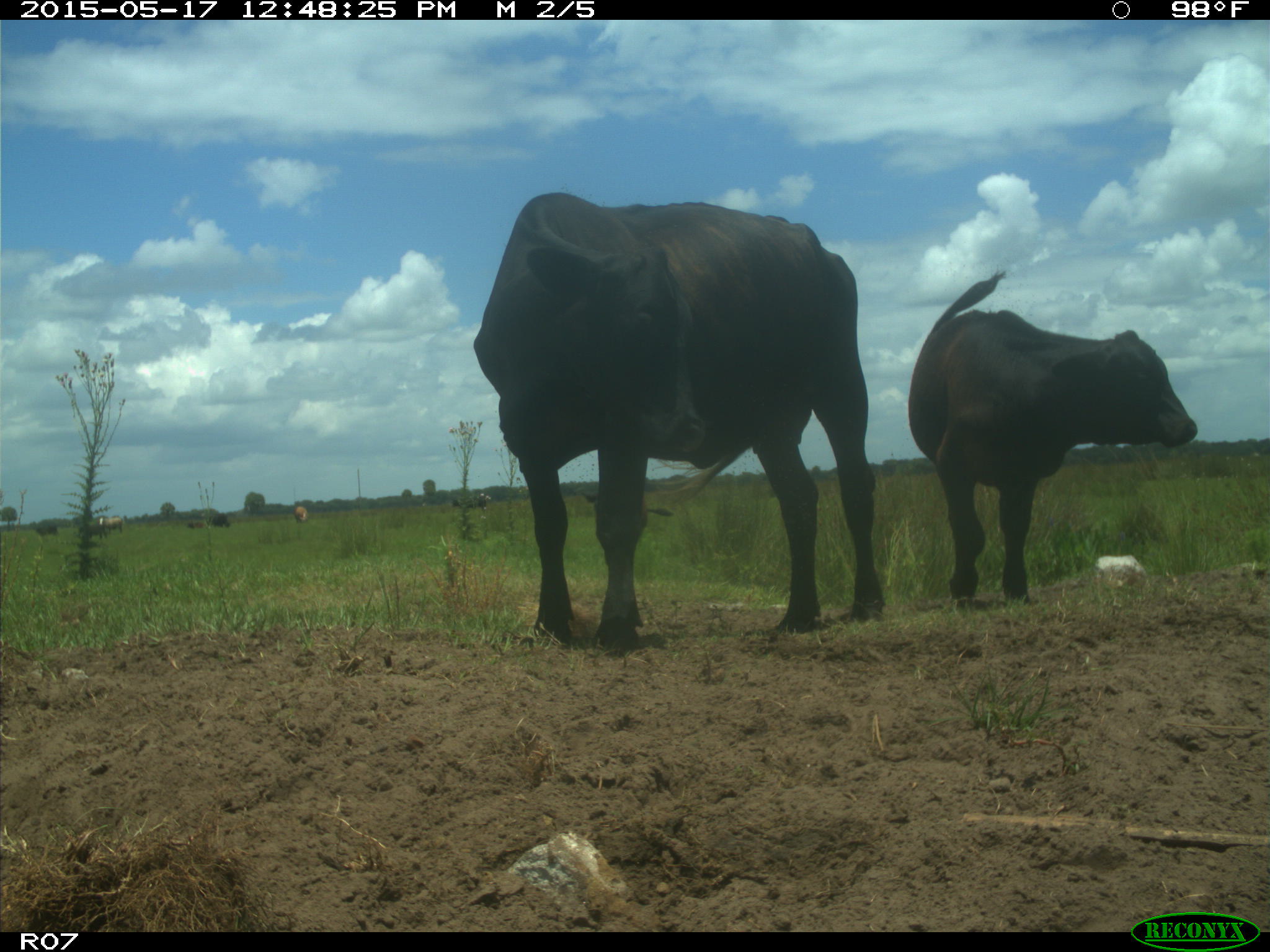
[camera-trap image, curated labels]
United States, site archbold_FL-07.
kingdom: Animalia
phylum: Chordata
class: Mammalia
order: Artiodactyla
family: Bovidae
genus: Bos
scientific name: Bos taurus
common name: domestic cow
Bos taurus (domestic cow).